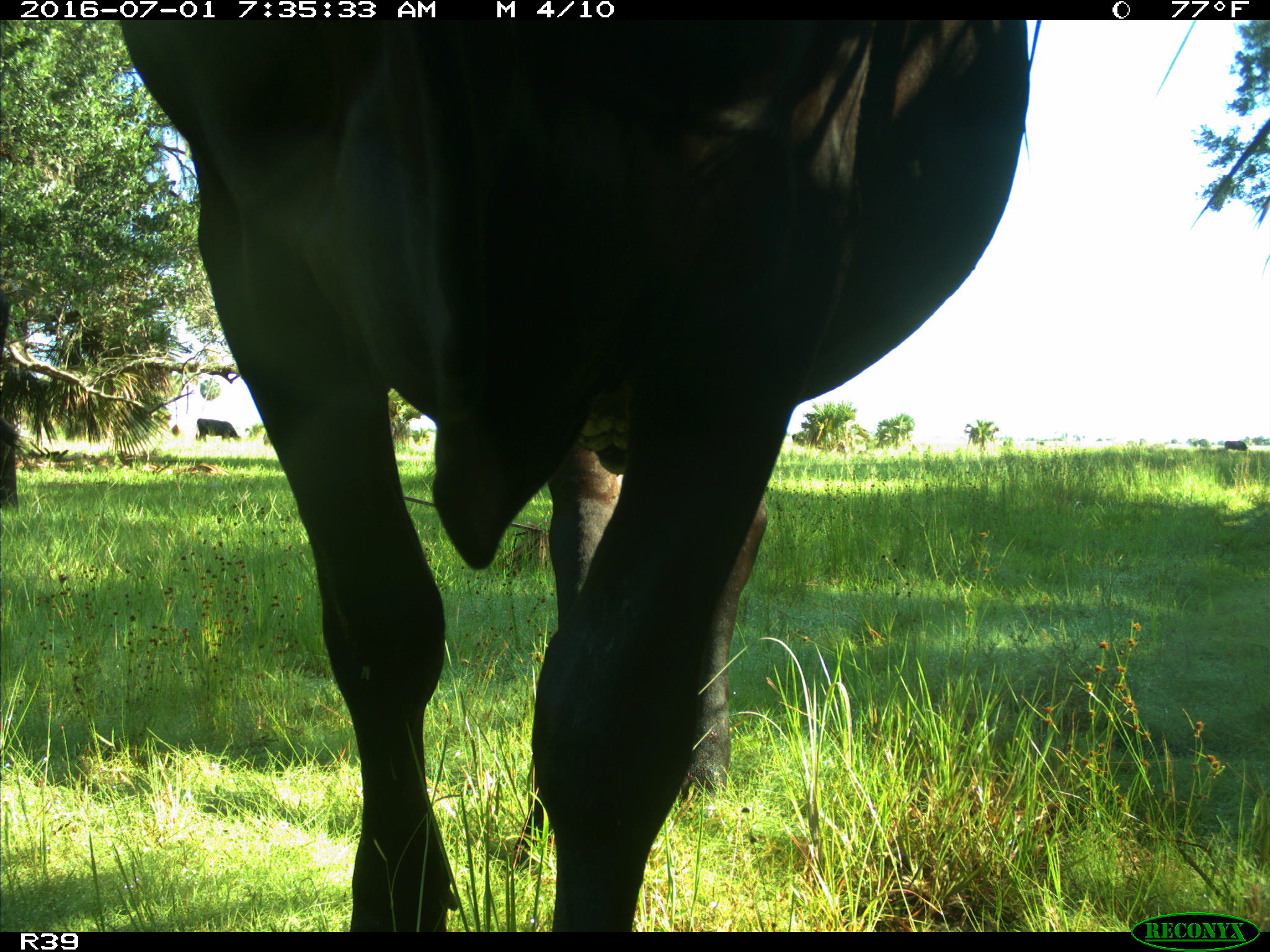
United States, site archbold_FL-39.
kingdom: Animalia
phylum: Chordata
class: Mammalia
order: Artiodactyla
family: Bovidae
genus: Bos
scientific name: Bos taurus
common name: domestic cow